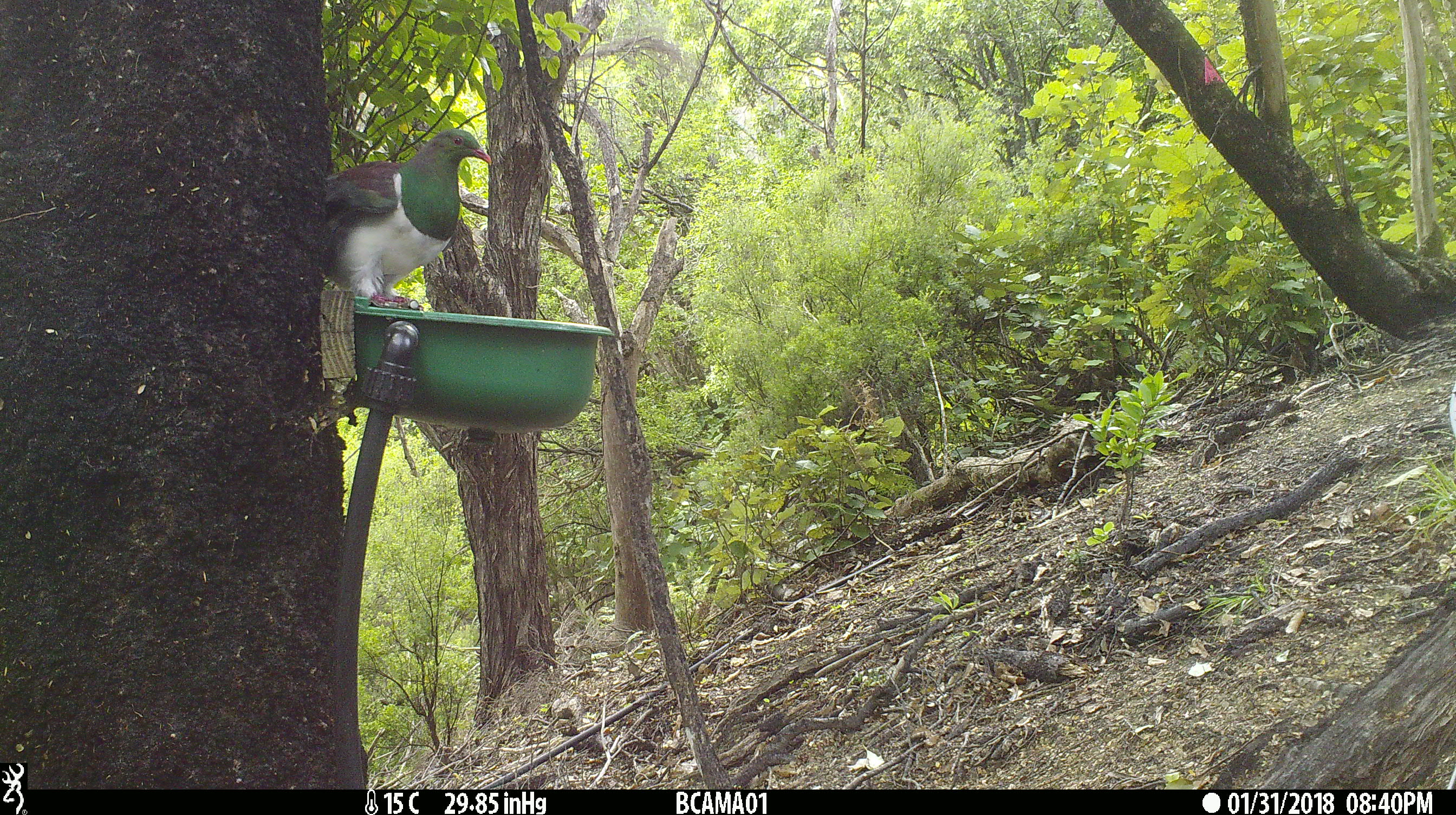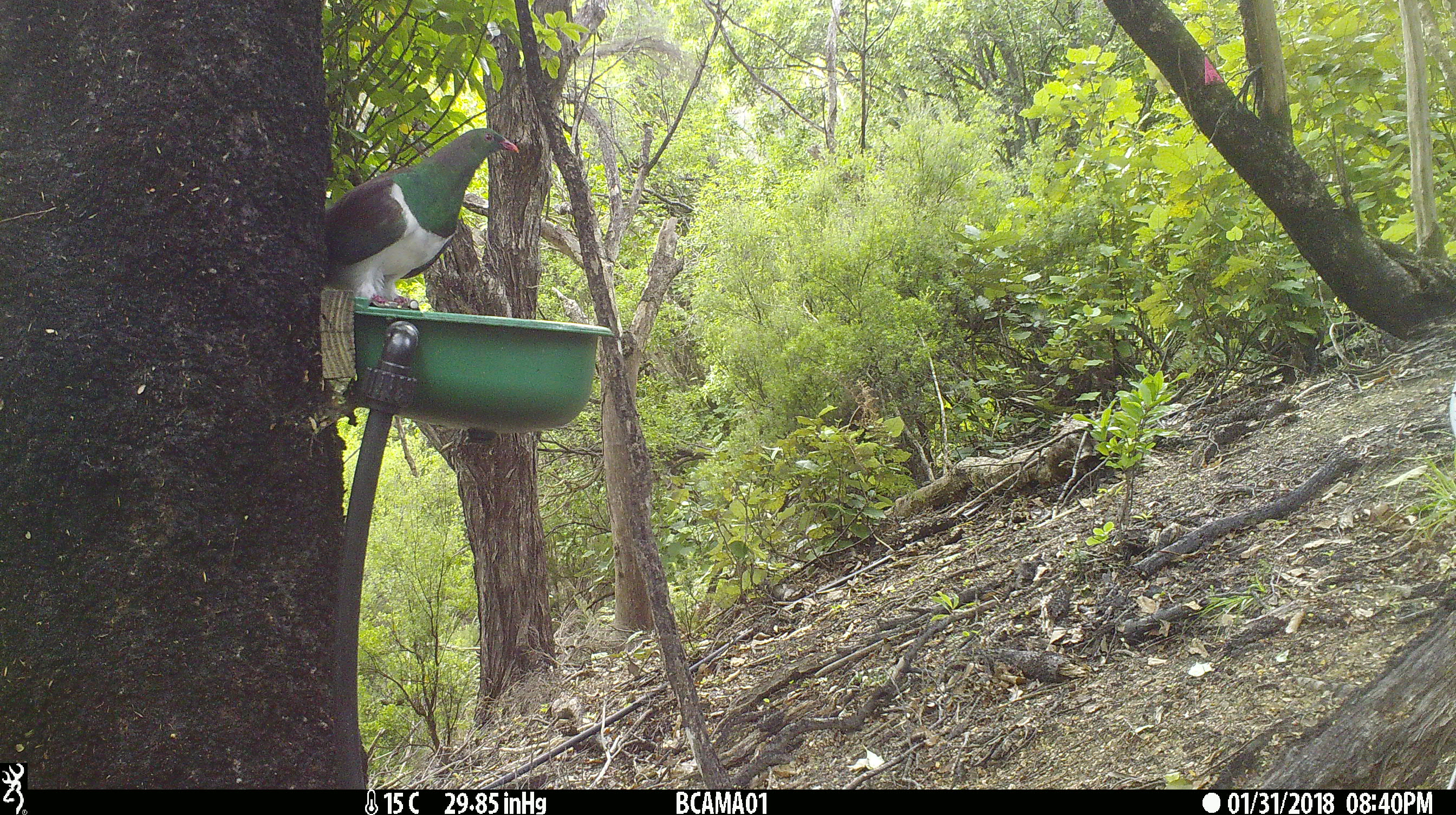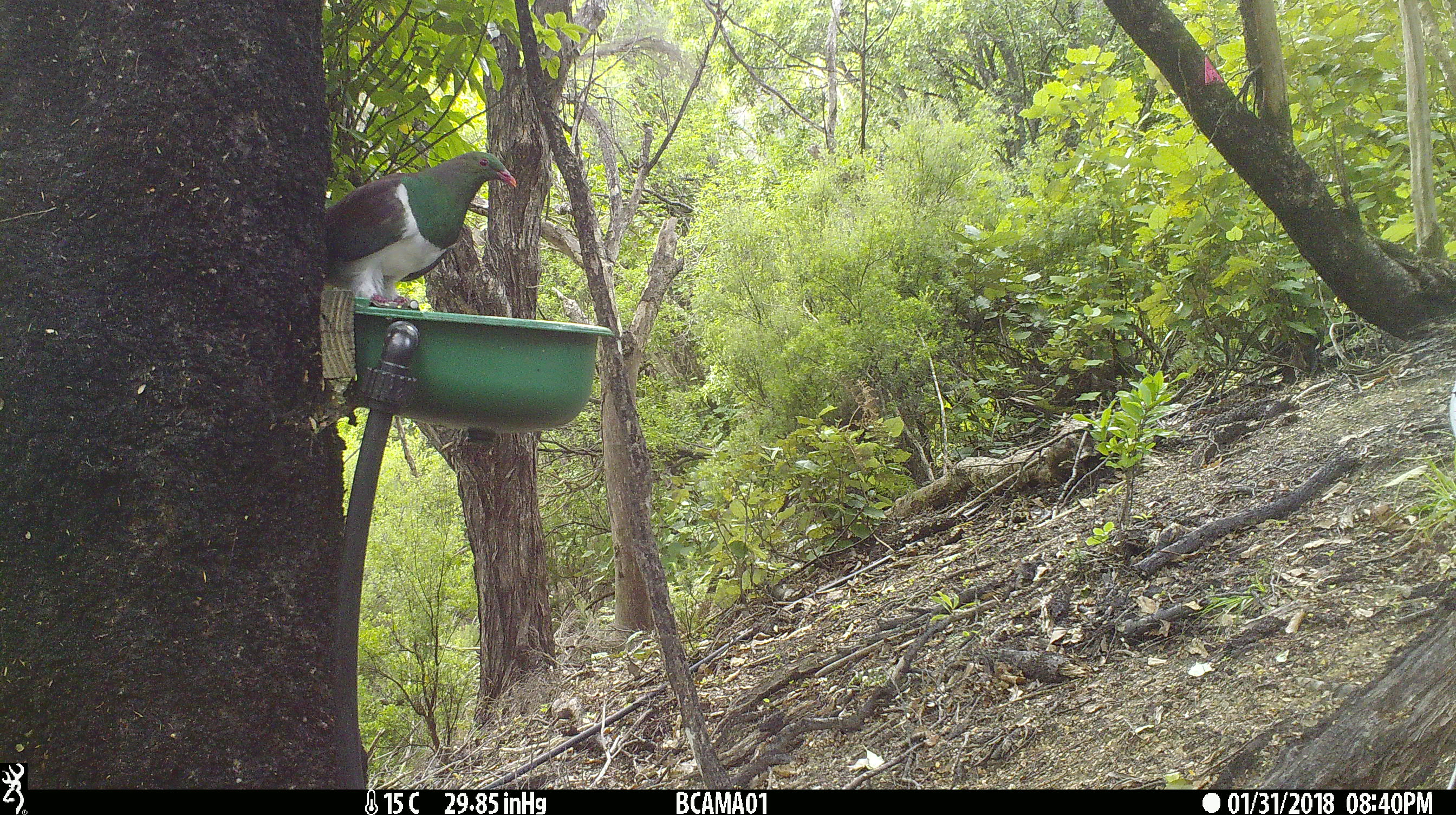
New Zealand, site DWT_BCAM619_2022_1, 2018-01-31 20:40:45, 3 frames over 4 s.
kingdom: Animalia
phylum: Chordata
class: Aves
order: Columbiformes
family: Columbidae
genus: Hemiphaga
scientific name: Hemiphaga novaeseelandiae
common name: new zealand pigeon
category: kereru